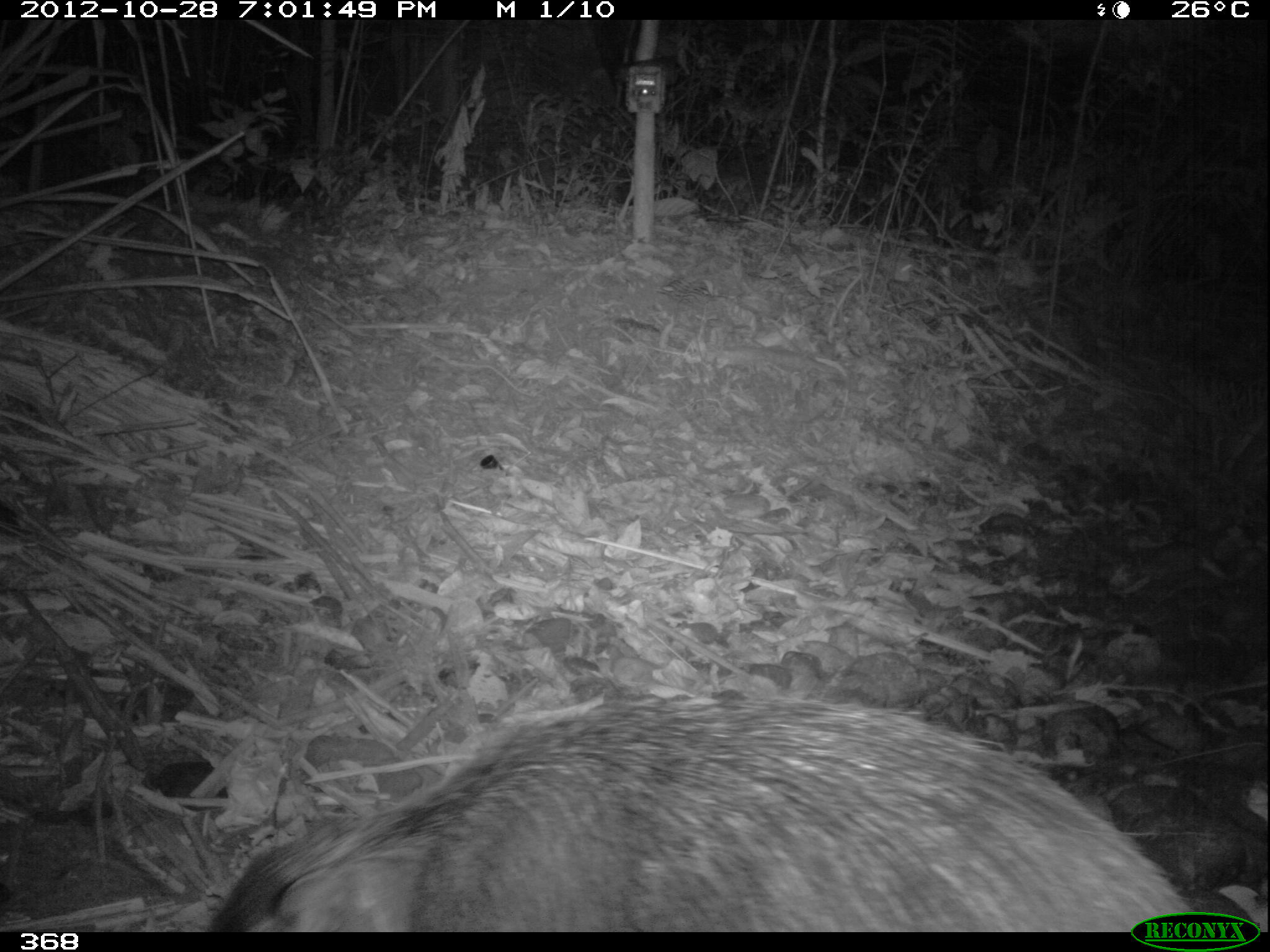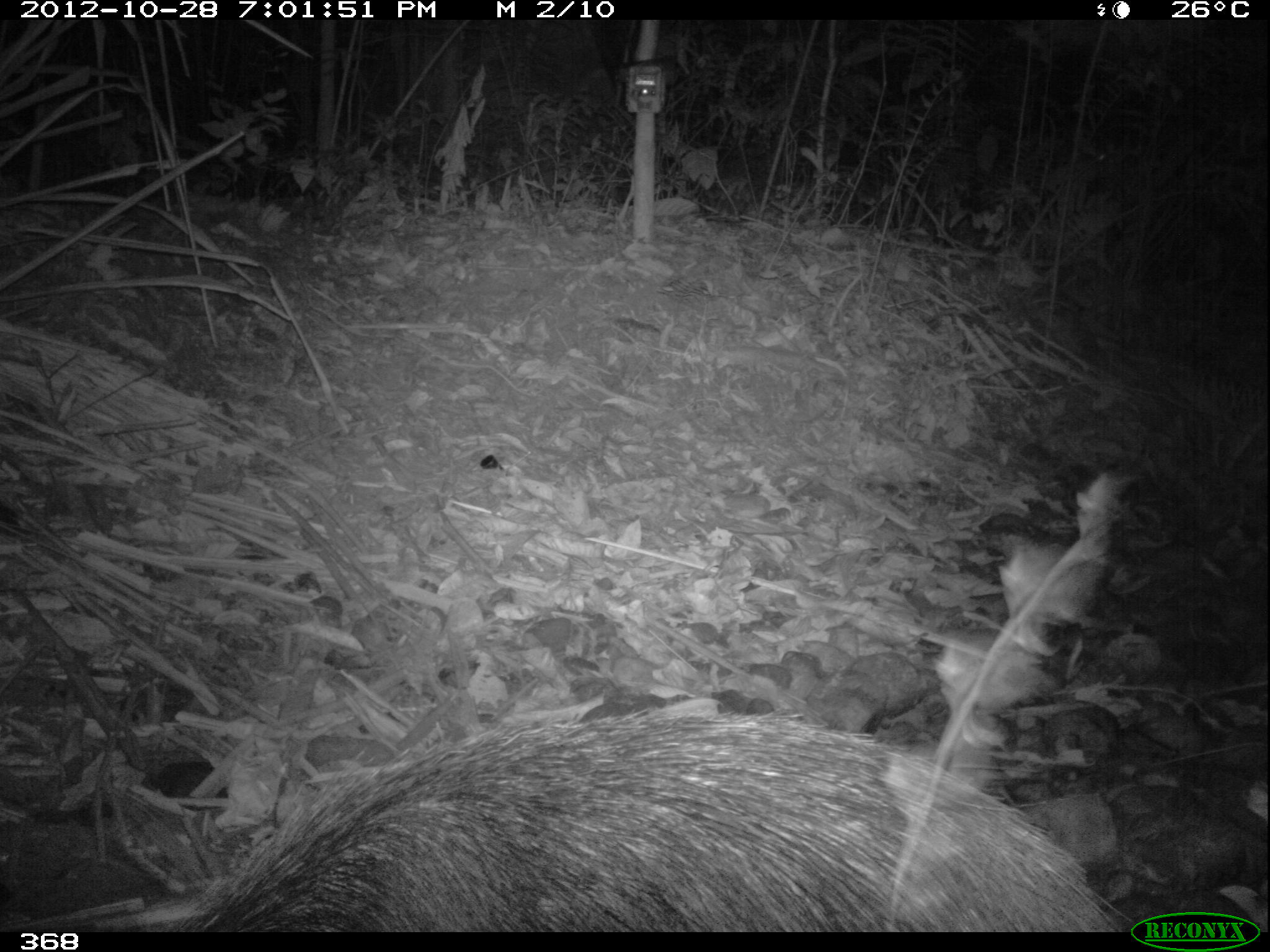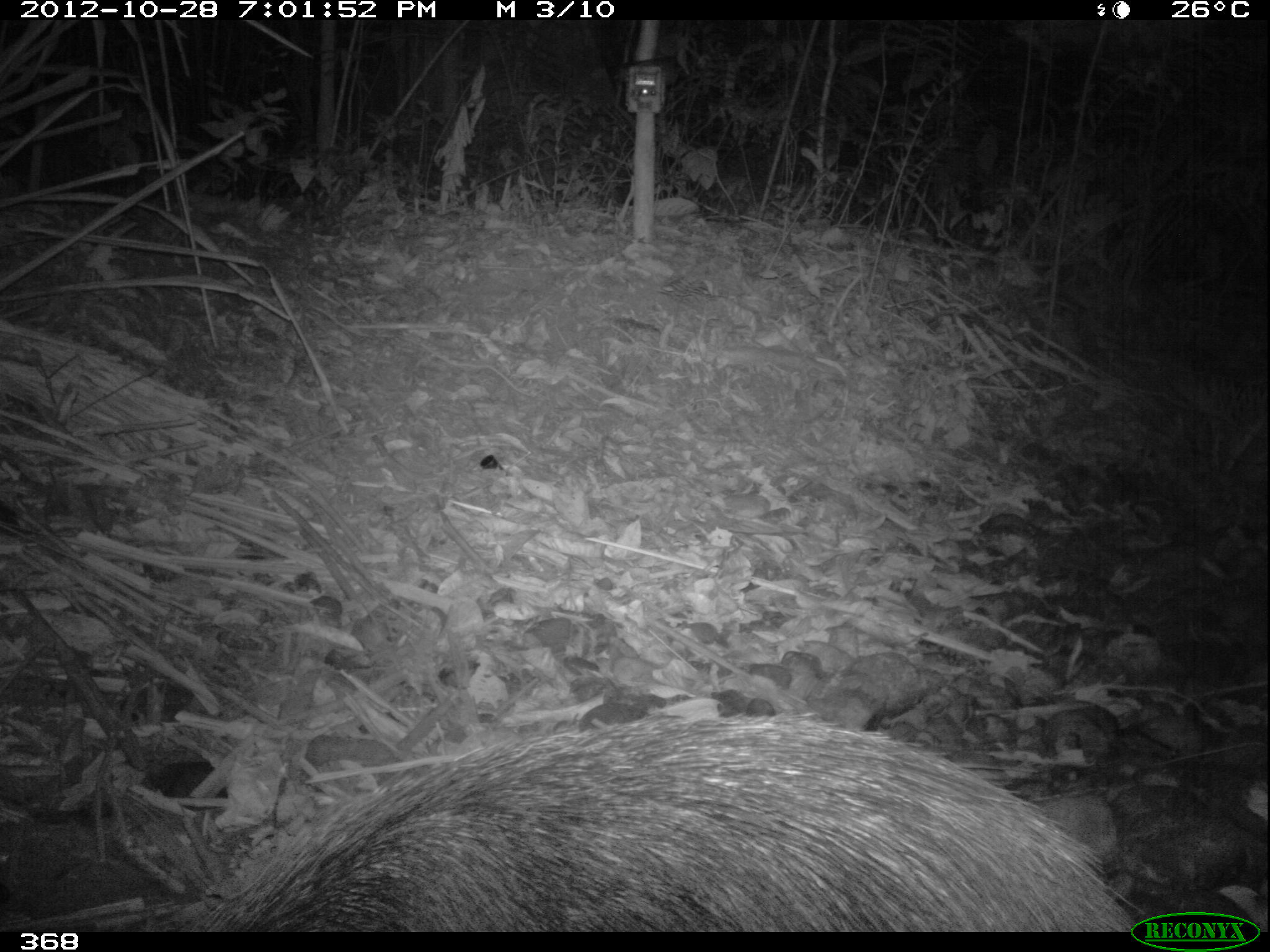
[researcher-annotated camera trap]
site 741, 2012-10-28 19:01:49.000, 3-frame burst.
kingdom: Animalia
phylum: Chordata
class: Mammalia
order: Artiodactyla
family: Tayassuidae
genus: Tayassu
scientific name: Tayassu pecari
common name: white-lipped peccary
Tayassu pecari (white-lipped peccary).